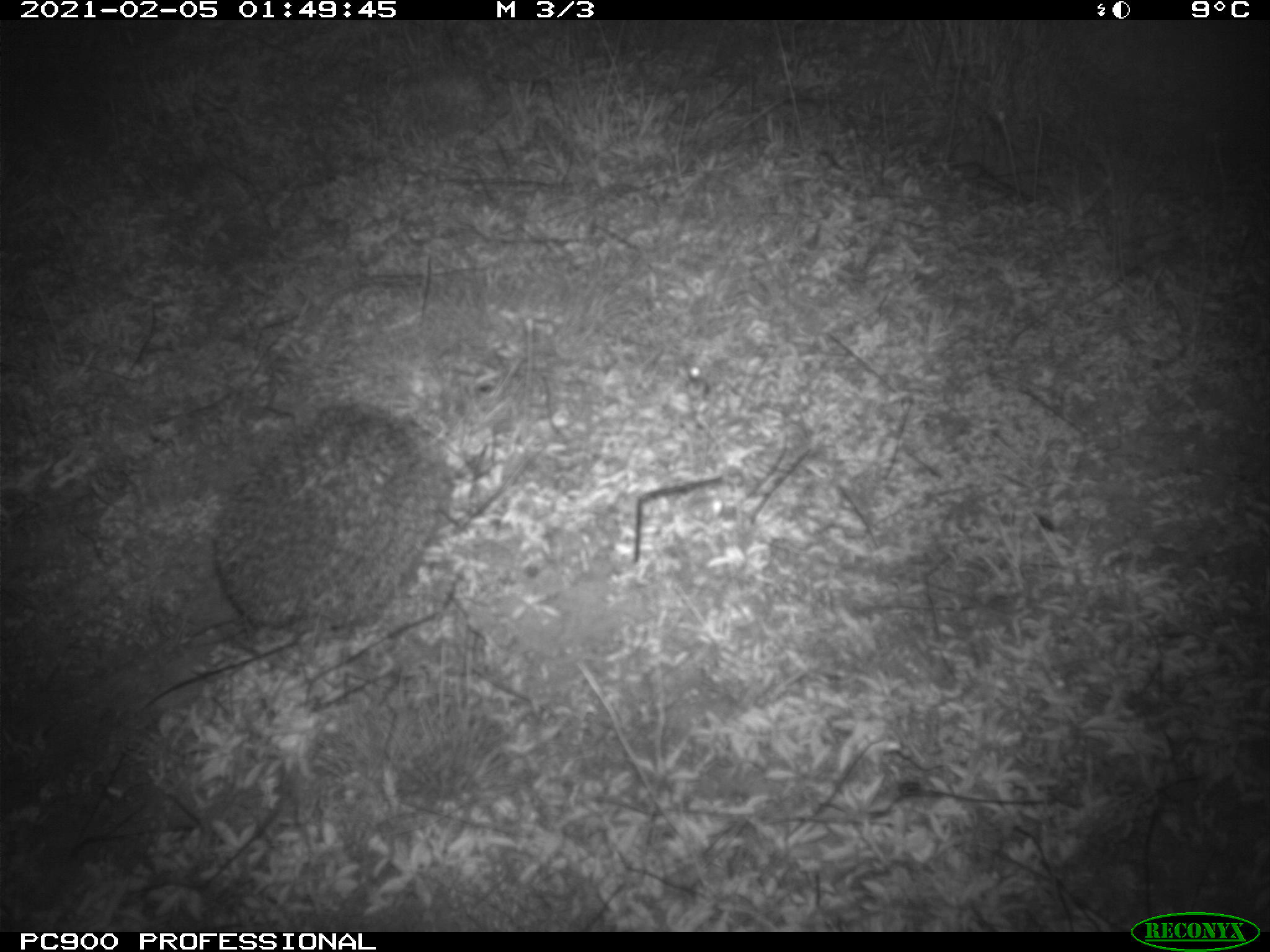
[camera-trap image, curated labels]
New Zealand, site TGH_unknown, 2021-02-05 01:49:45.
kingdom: Animalia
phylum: Chordata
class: Mammalia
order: Eulipotyphla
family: Erinaceidae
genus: Erinaceus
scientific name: Erinaceus europaeus europaeus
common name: european hedgehog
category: hedgehog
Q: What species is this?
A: Hedgehog (european hedgehog) (Erinaceus europaeus europaeus).